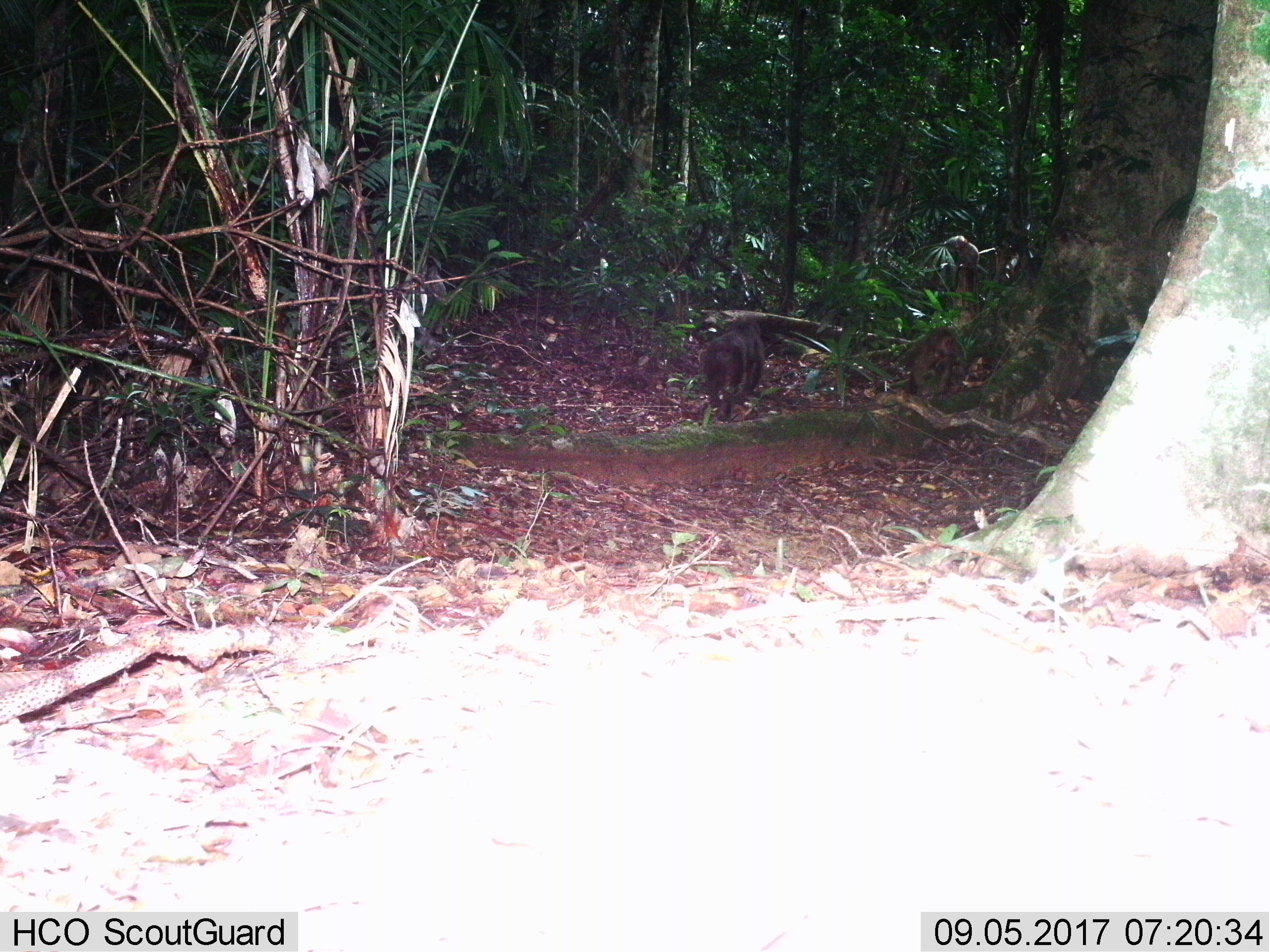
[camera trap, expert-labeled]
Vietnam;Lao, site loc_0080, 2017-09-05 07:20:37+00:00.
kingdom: Animalia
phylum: Chordata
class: Mammalia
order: Primates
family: Cercopithecidae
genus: Macaca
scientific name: Macaca arctoides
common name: stump-tailed macaque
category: stump tailed macaque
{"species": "stump tailed macaque (stump-tailed macaque) (Macaca arctoides)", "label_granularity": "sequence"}